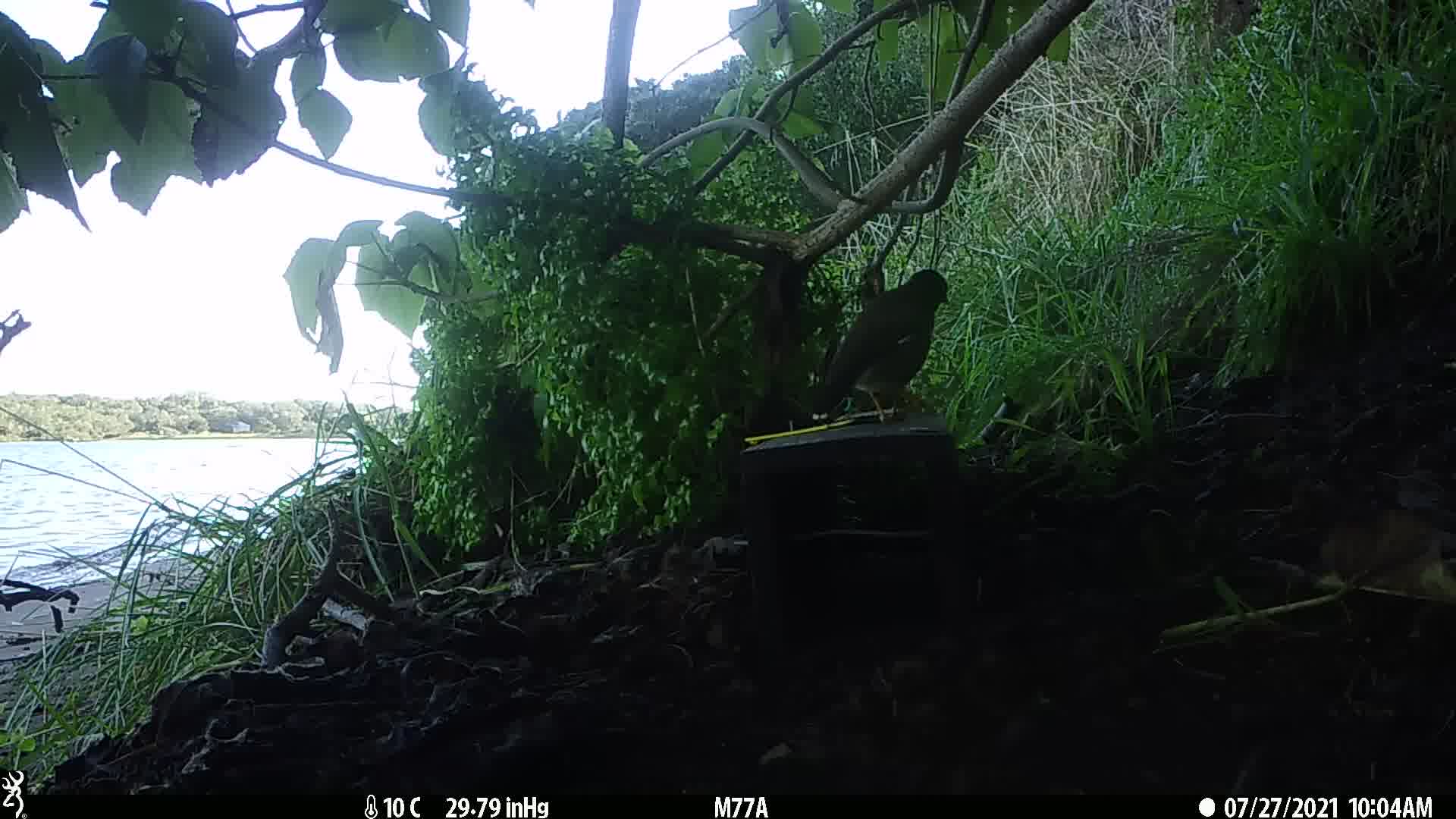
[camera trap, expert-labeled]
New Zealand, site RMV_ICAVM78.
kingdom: Animalia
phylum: Chordata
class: Aves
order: Passeriformes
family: Sturnidae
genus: Acridotheres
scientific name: Acridotheres tristis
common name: common myna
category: myna